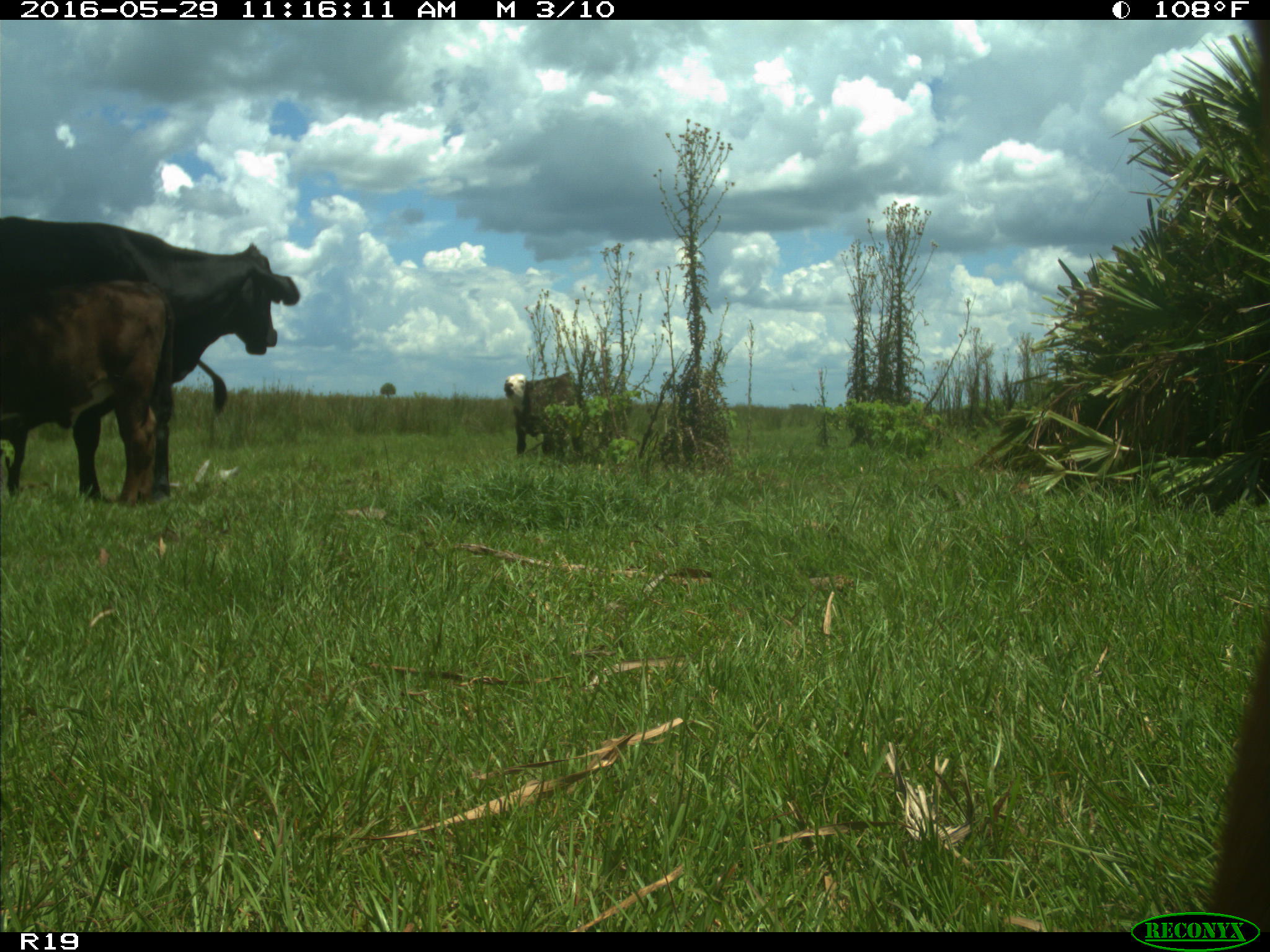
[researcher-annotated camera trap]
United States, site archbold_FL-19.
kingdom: Animalia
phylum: Chordata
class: Mammalia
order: Artiodactyla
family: Bovidae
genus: Bos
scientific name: Bos taurus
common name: domestic cow